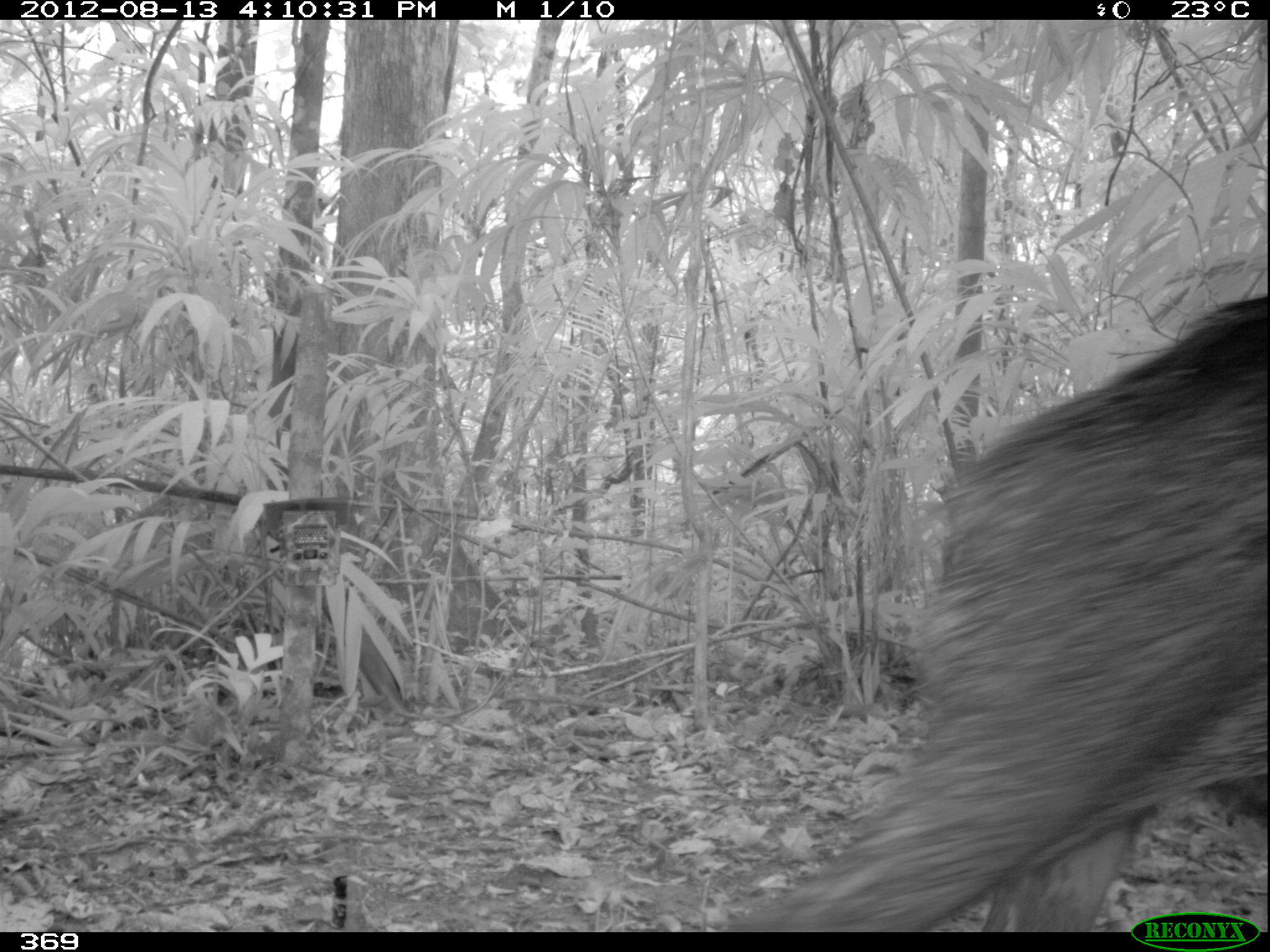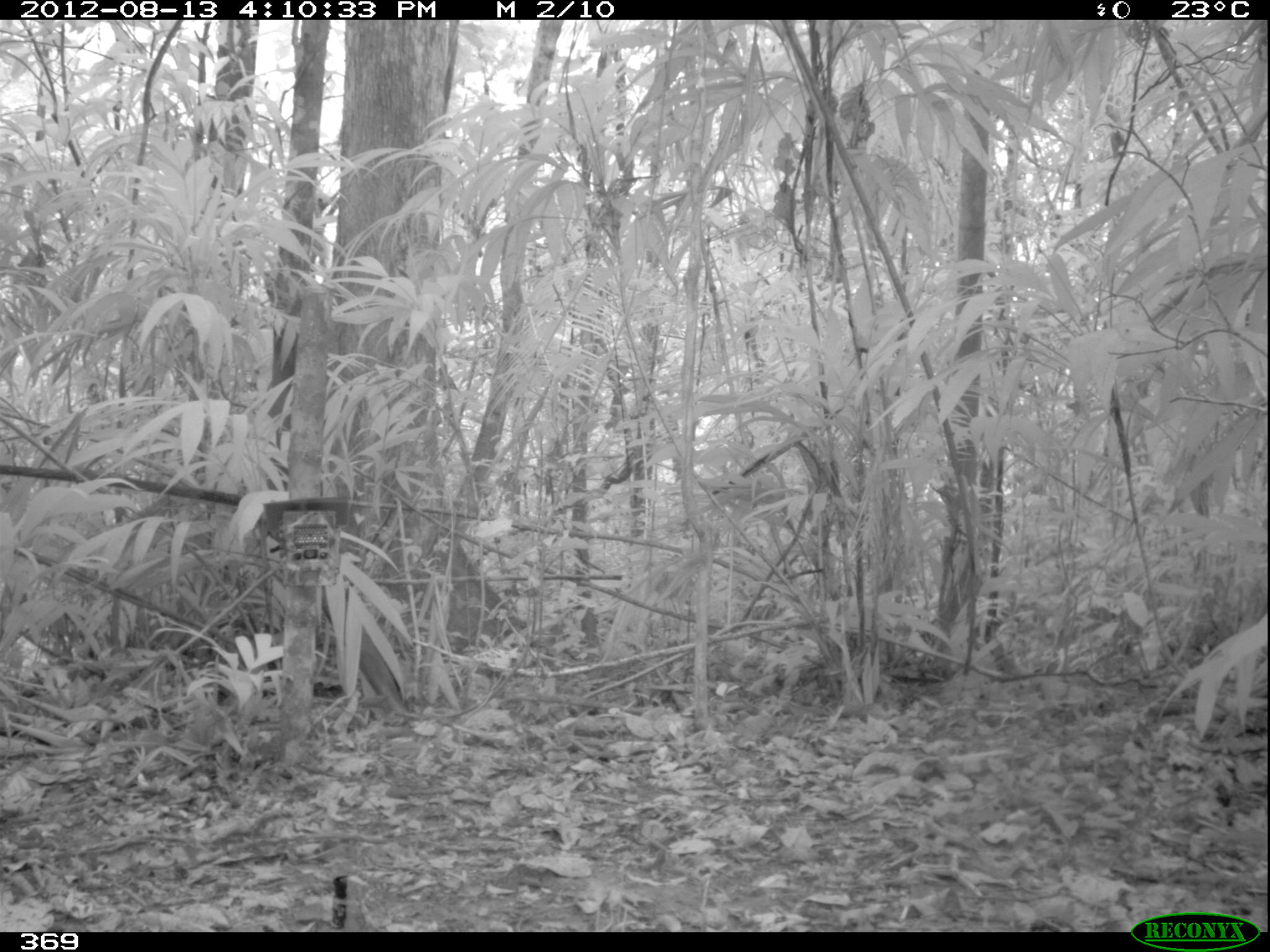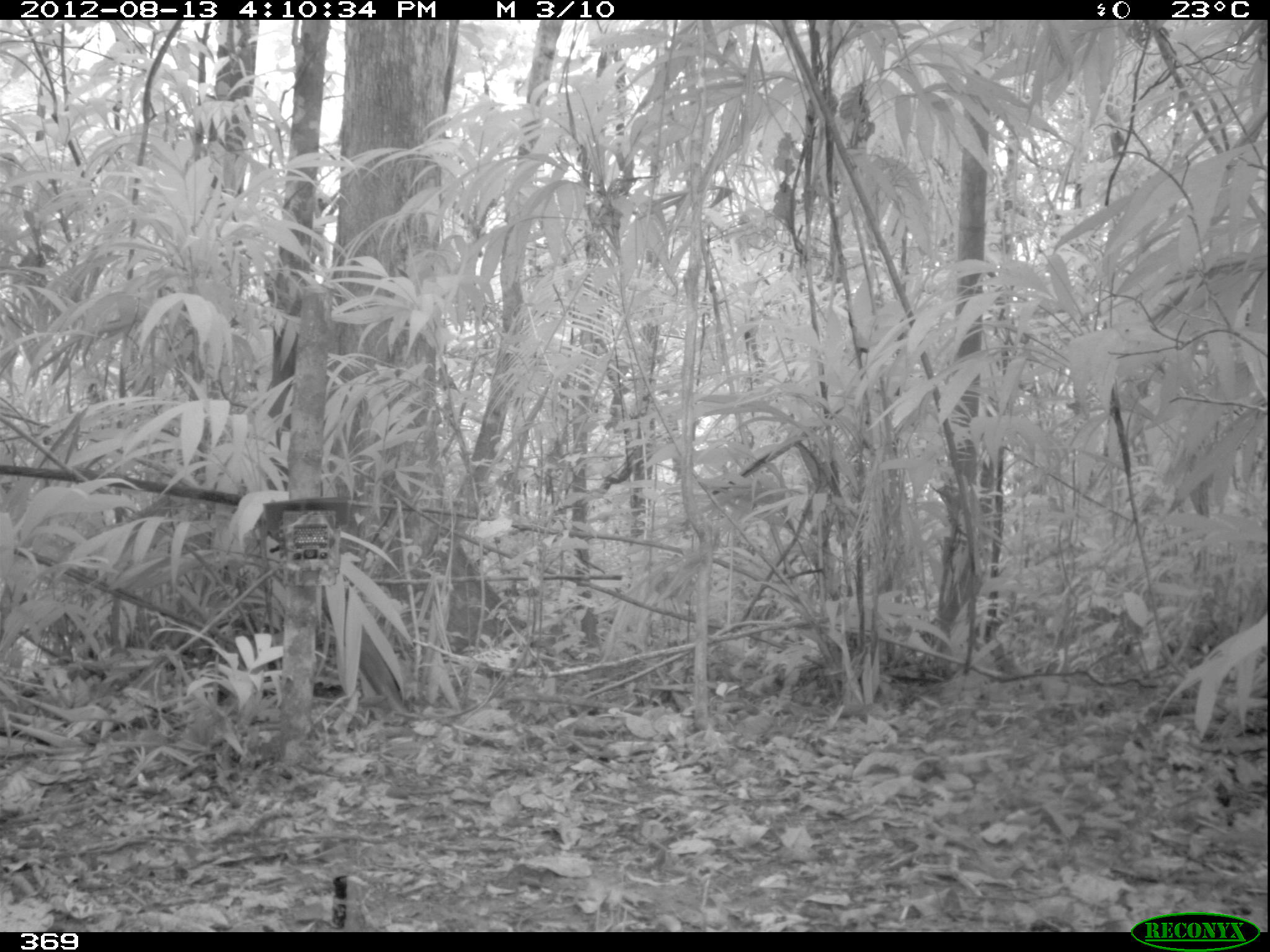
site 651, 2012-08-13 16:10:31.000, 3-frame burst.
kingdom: Animalia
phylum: Chordata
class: Mammalia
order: Artiodactyla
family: Tayassuidae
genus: Tayassu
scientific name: Tayassu pecari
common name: white-lipped peccary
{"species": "Tayassu pecari (white-lipped peccary)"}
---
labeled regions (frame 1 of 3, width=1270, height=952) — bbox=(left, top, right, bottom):
tayassu pecari: bbox=(723, 293, 1267, 932)